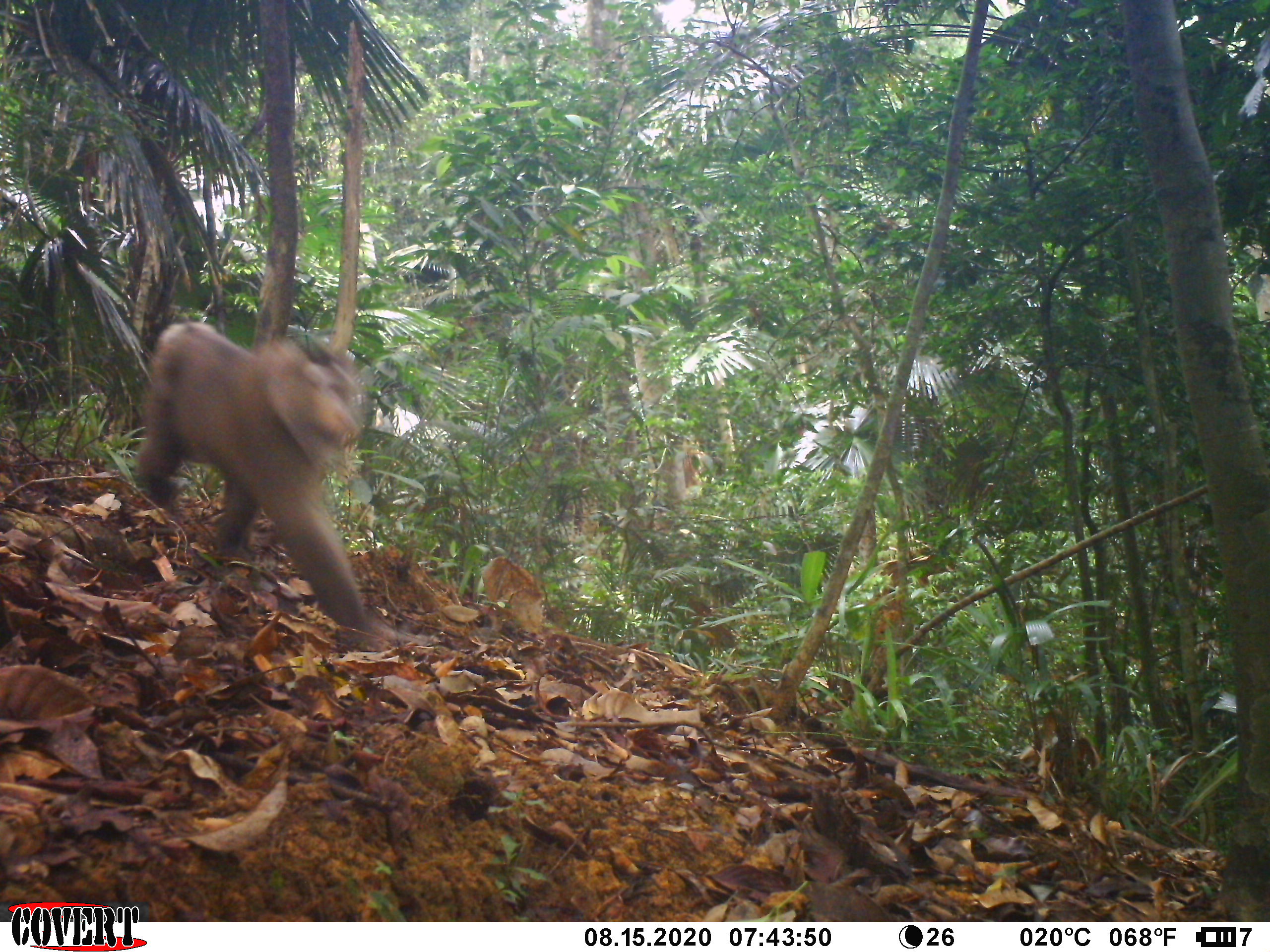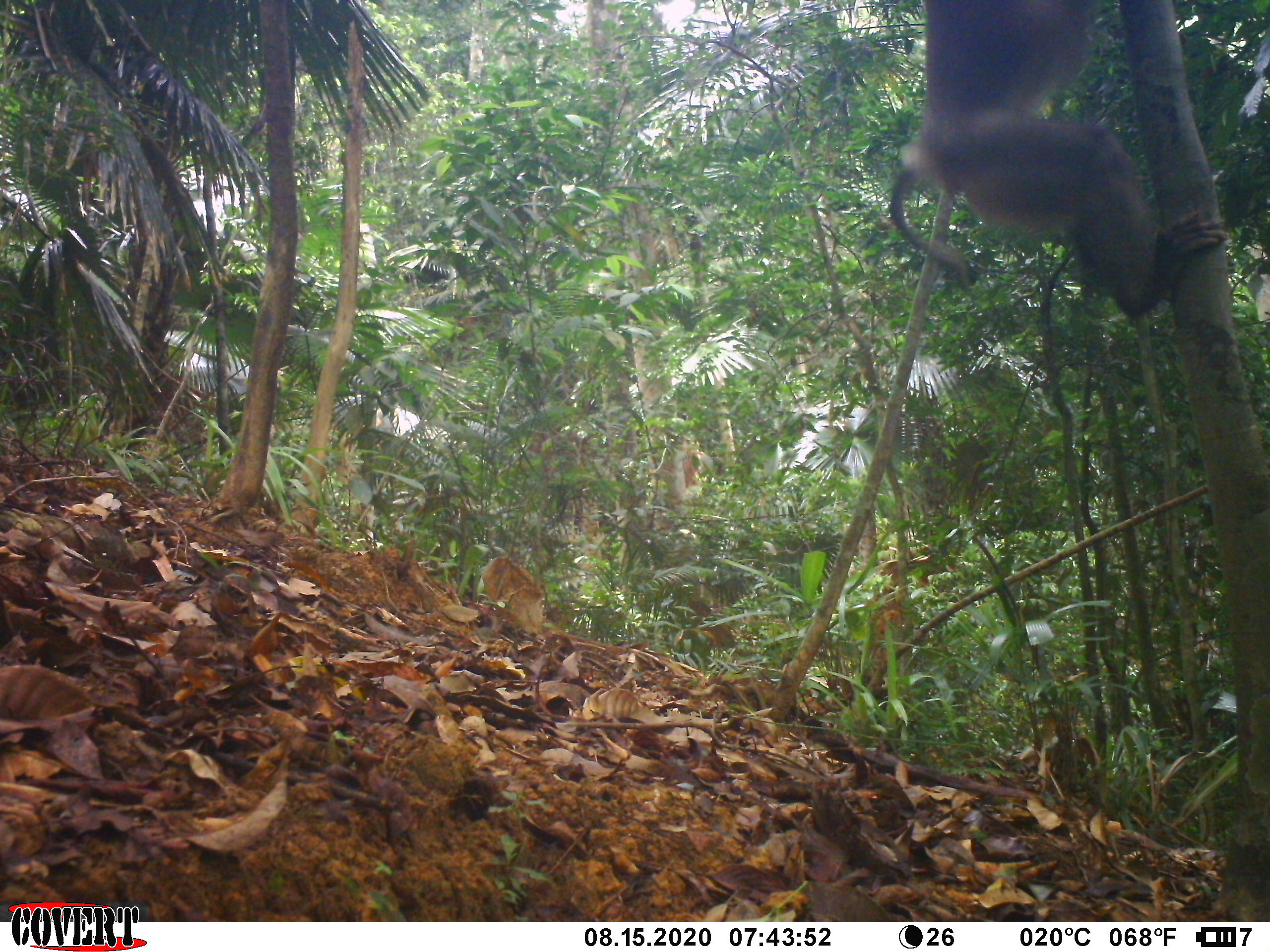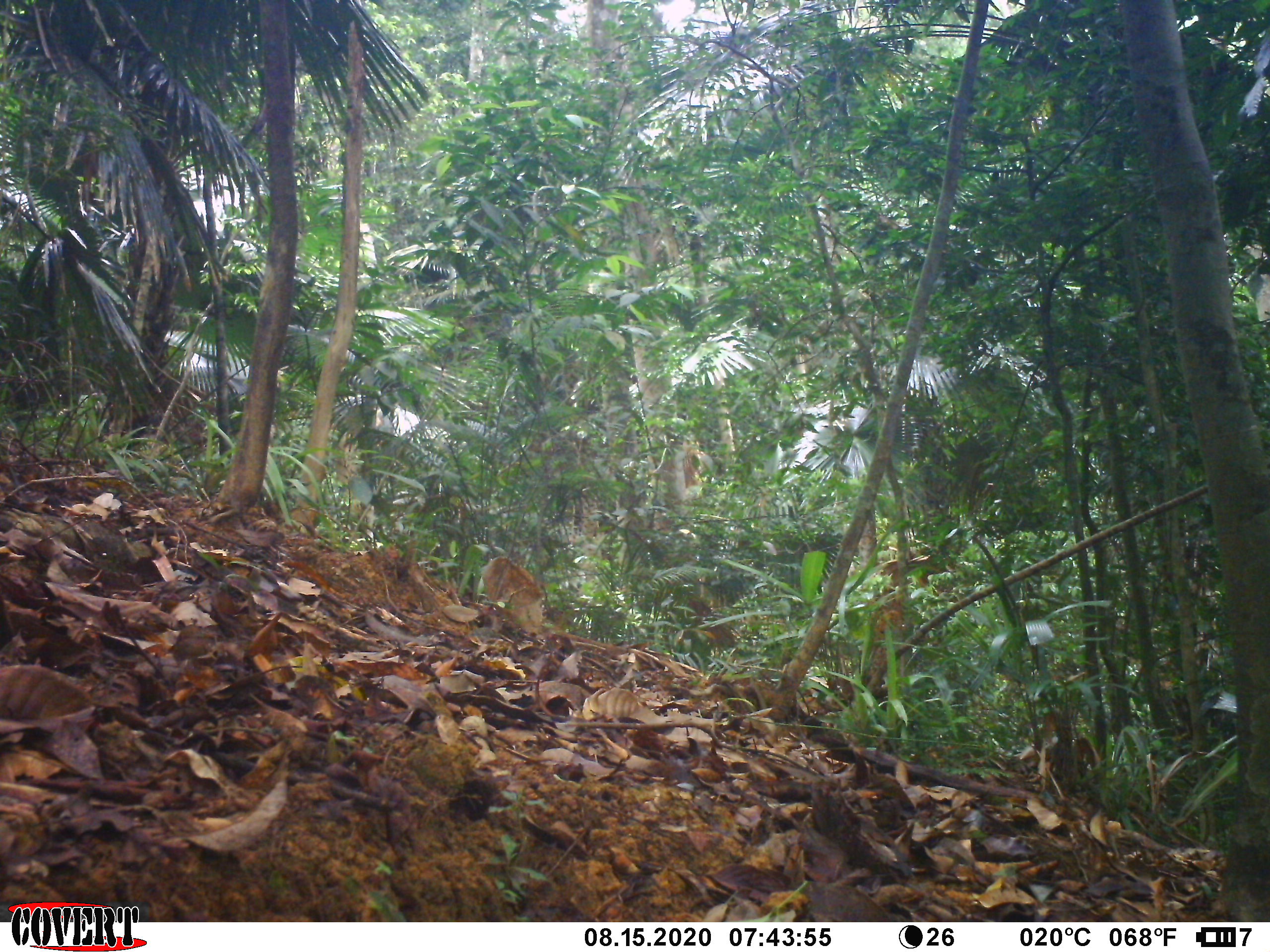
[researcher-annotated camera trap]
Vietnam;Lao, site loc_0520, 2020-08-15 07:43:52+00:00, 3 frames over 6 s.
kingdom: Animalia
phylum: Chordata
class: Mammalia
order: Primates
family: Cercopithecidae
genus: Macaca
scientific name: Macaca nemestrina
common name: pig-tailed macaque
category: pig tailed macaque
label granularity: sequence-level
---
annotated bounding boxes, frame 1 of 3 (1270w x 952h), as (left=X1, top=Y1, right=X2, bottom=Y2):
pig tailed macaque: (left=131, top=315, right=436, bottom=647)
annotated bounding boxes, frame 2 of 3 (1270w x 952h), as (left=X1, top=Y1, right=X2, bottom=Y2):
pig tailed macaque: (left=887, top=0, right=1229, bottom=322)